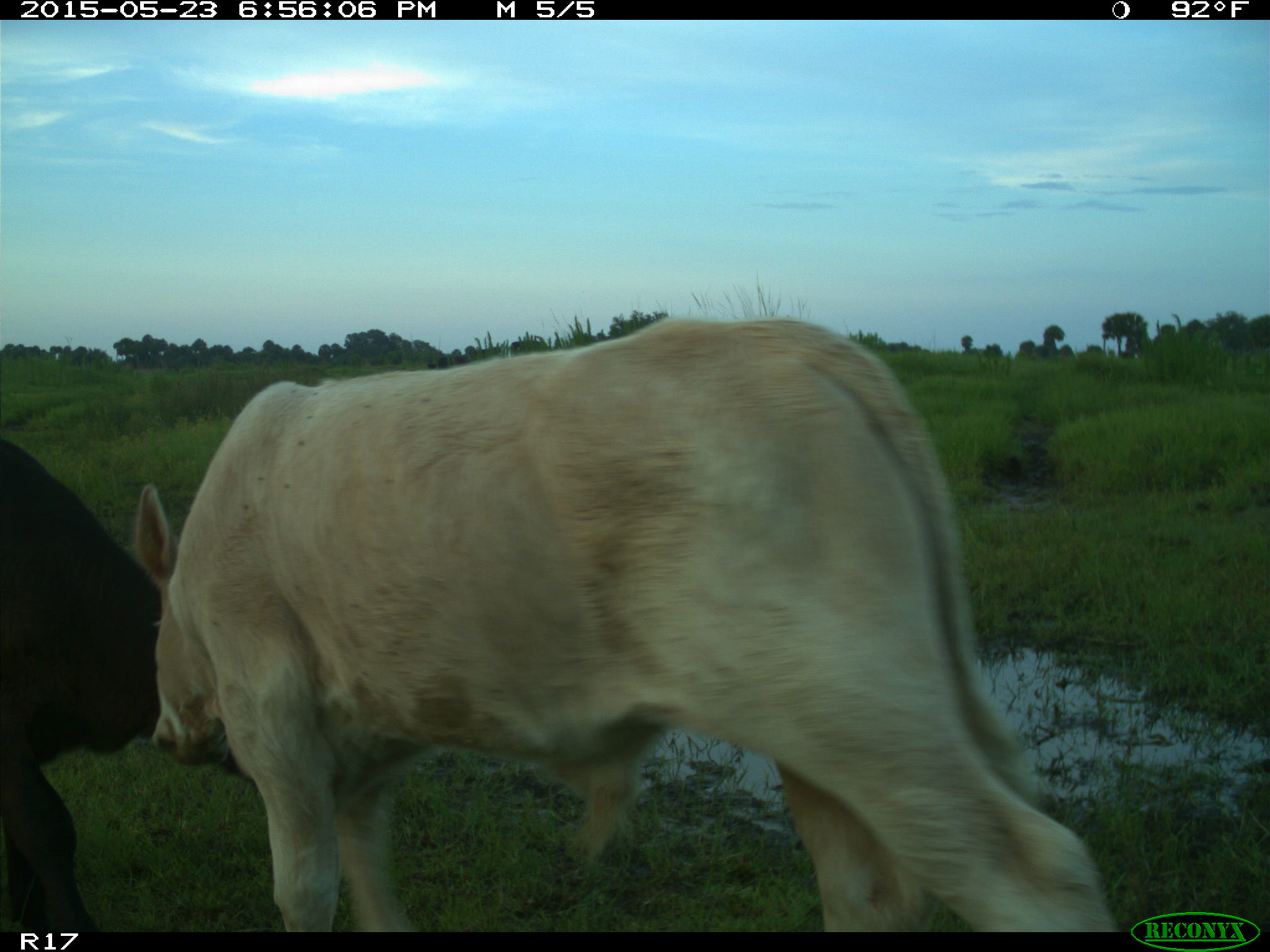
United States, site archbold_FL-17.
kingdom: Animalia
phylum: Chordata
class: Mammalia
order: Artiodactyla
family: Bovidae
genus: Bos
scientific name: Bos taurus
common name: domestic cow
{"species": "Bos taurus (domestic cow)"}